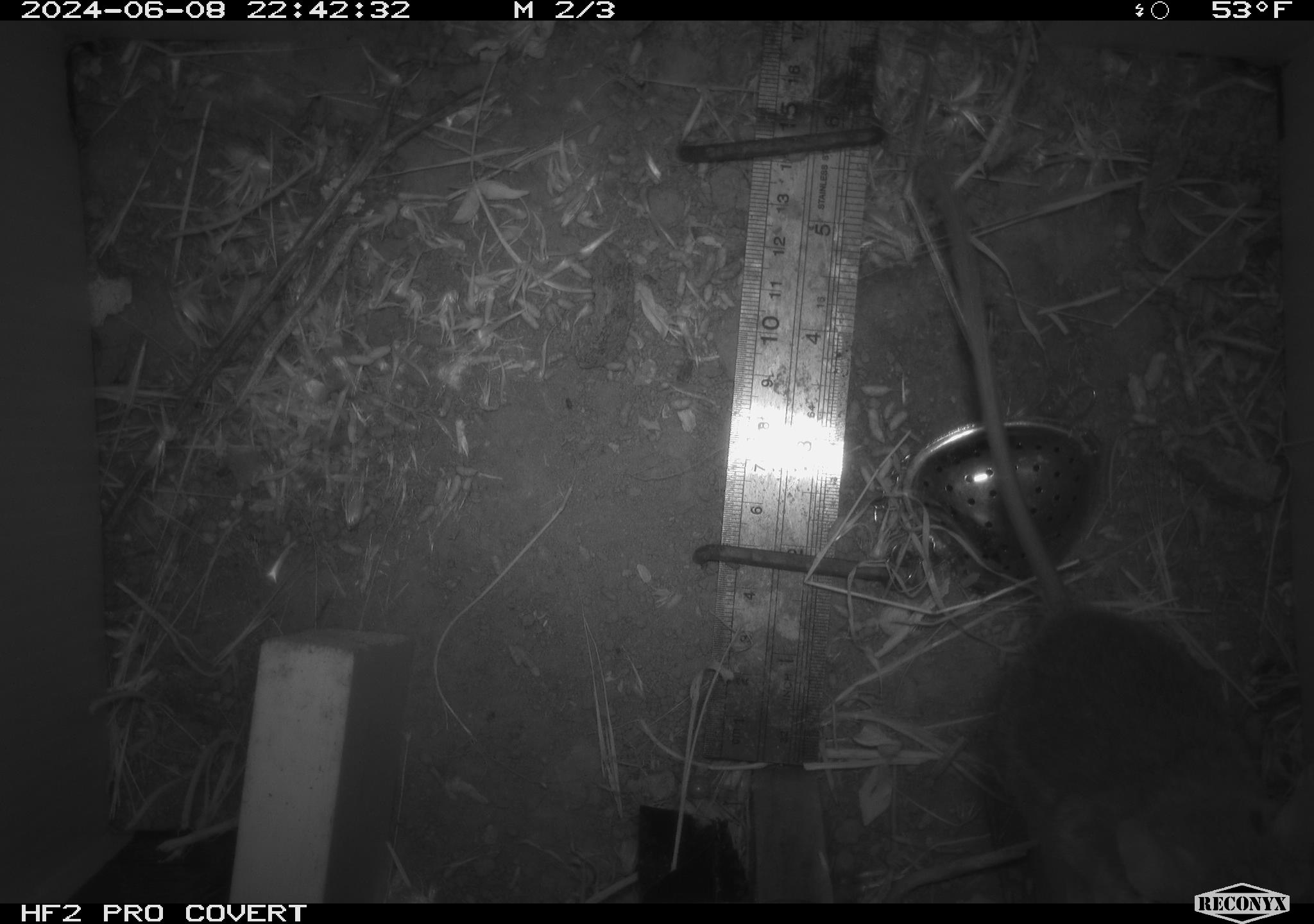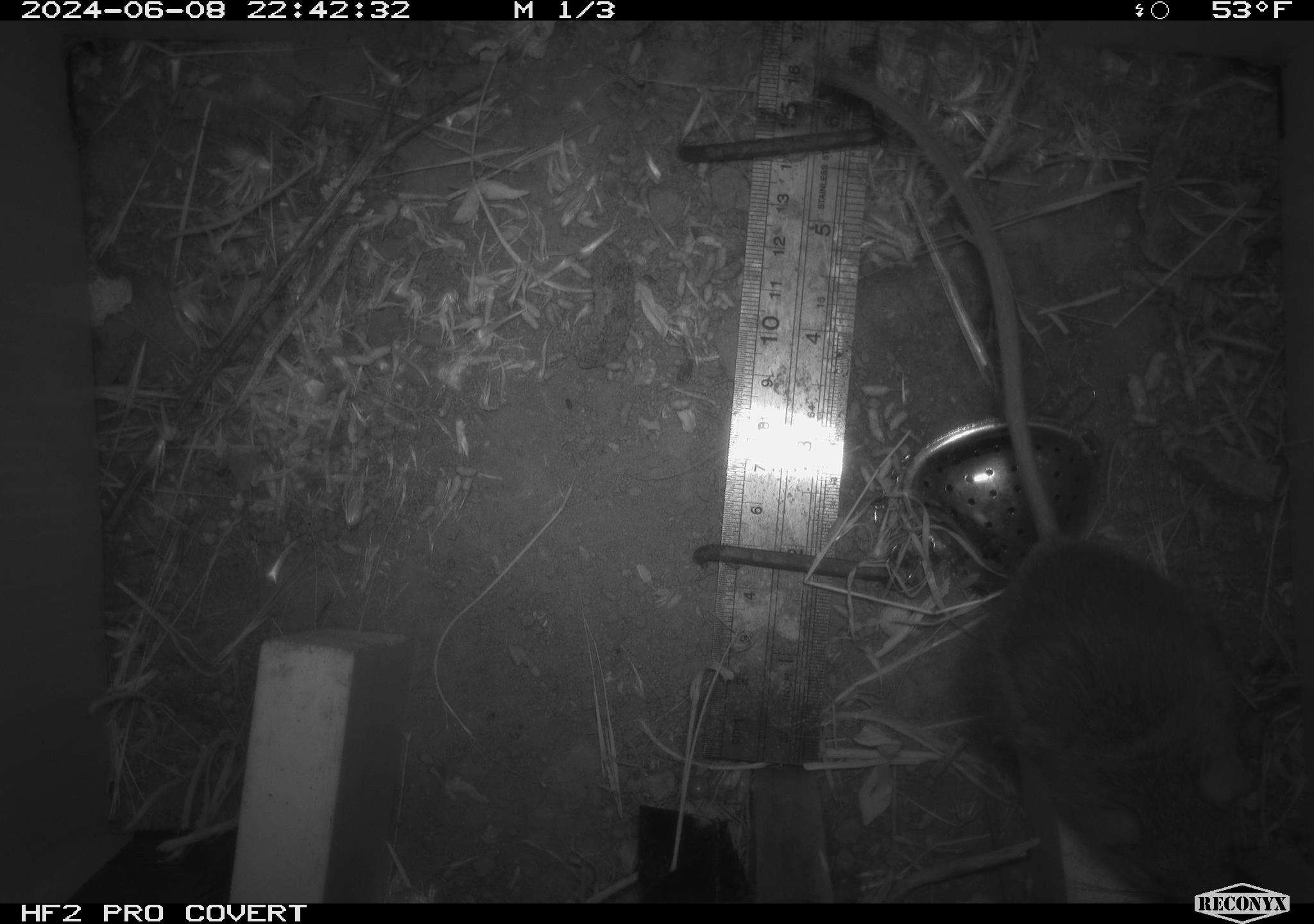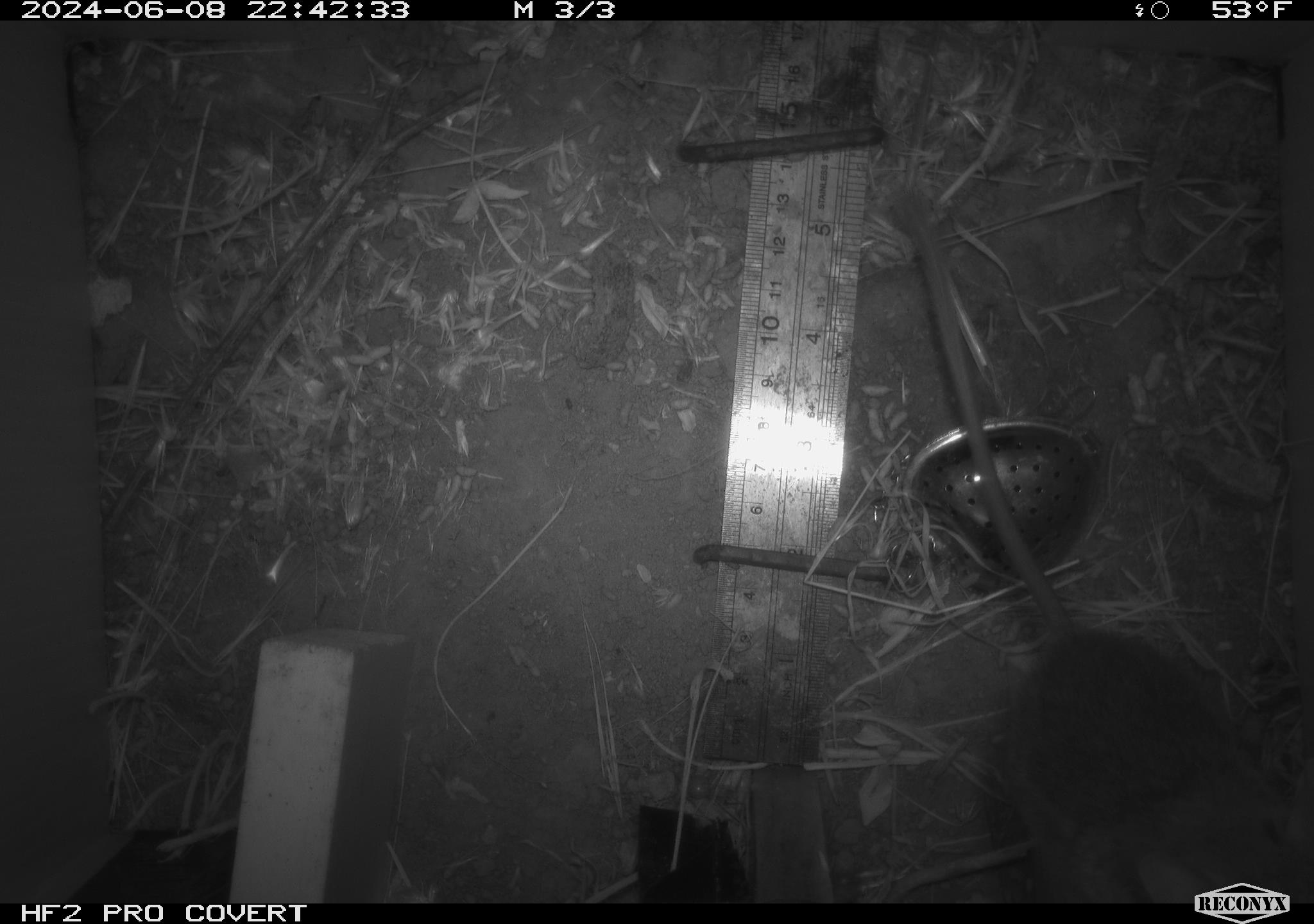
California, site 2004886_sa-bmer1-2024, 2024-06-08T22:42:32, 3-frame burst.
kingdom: Animalia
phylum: Chordata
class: Mammalia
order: Rodentia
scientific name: Rodentia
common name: woodrat or rat or mouse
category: woodrat or rat or mouse species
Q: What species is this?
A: Woodrat or rat or mouse species (woodrat or rat or mouse) (Rodentia).